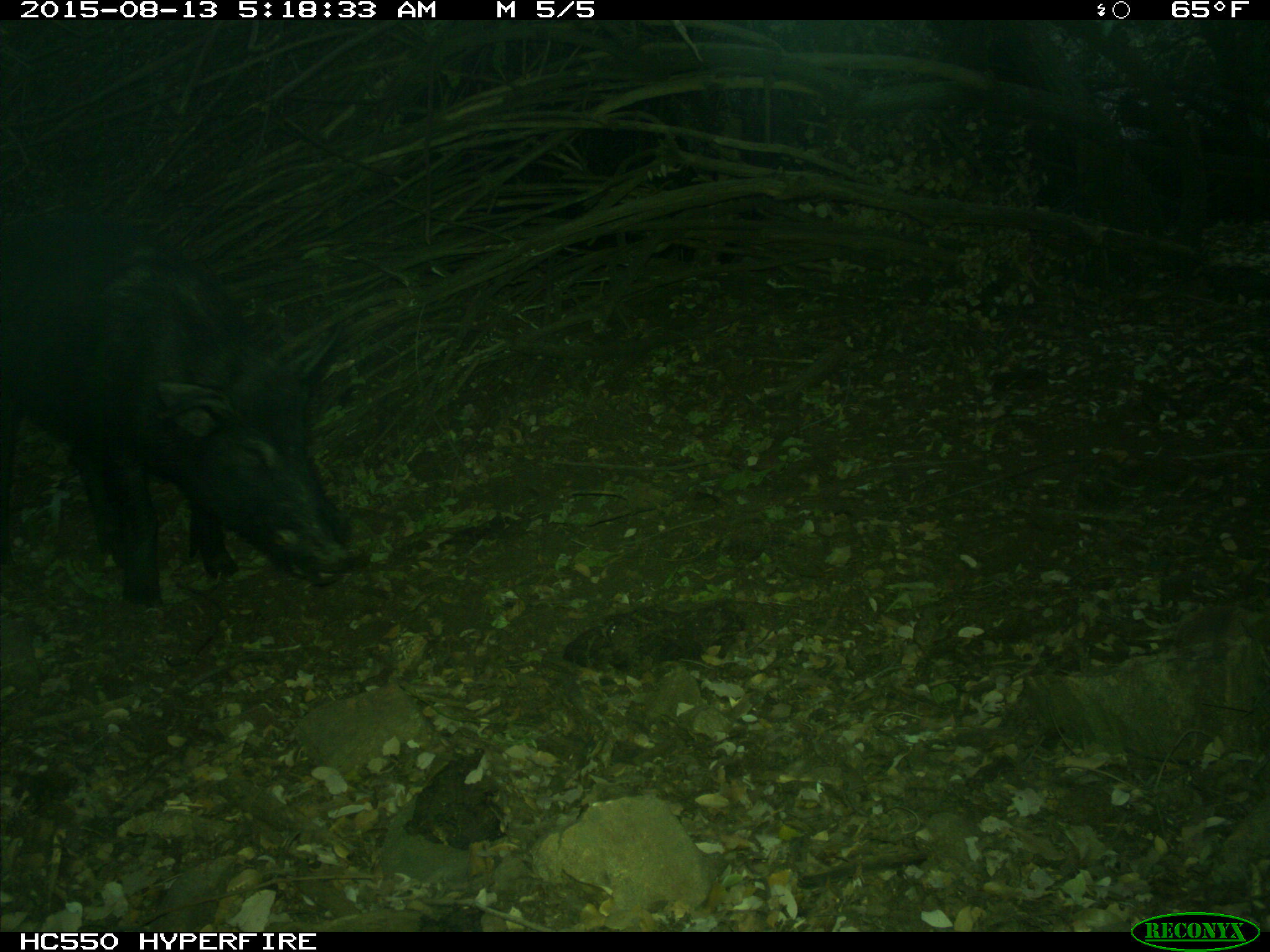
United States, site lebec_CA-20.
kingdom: Animalia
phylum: Chordata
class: Mammalia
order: Artiodactyla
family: Suidae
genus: Sus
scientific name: Sus scrofa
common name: wild boar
Sus scrofa (wild boar).